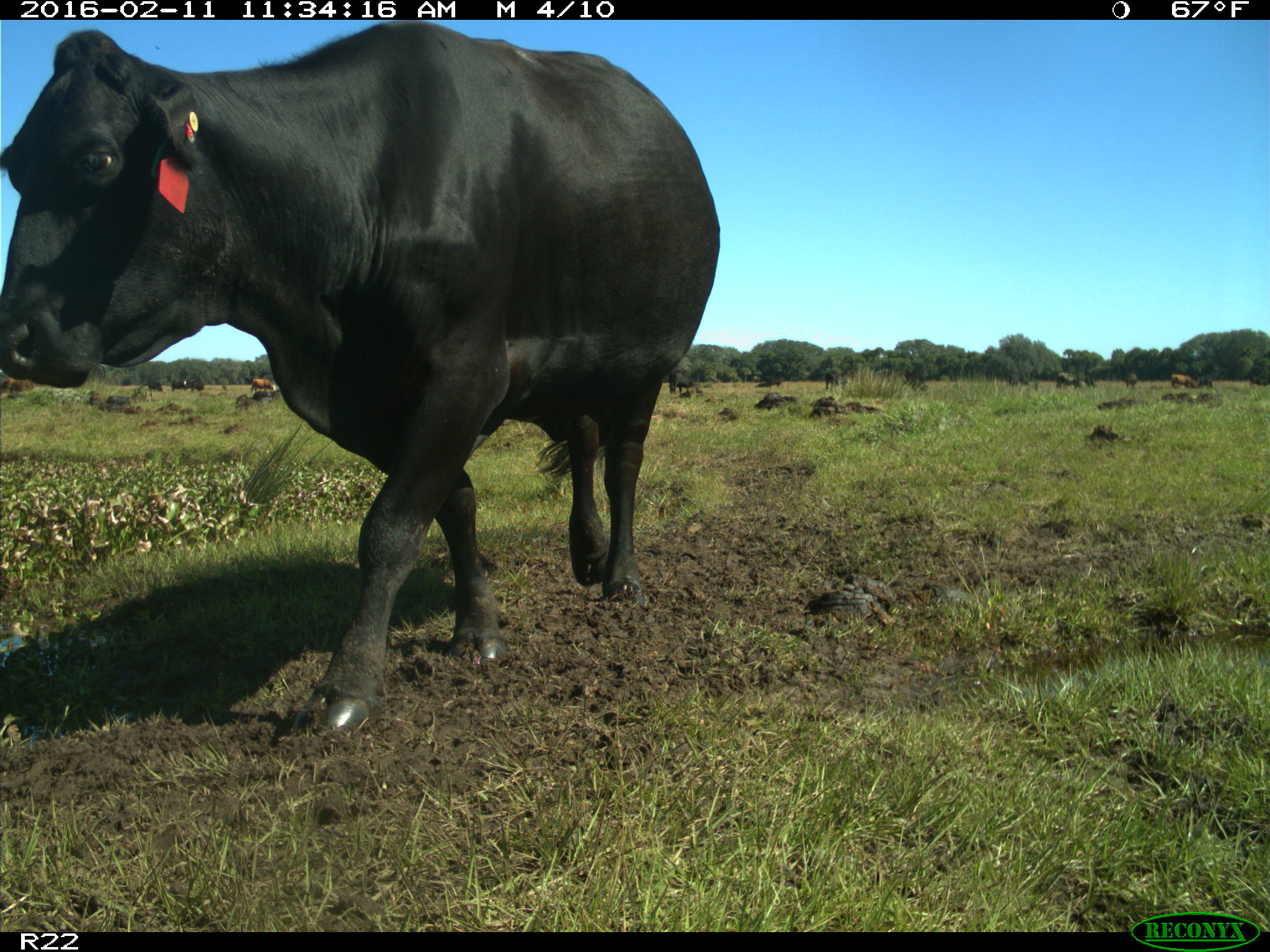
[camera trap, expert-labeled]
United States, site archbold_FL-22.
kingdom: Animalia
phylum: Chordata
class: Mammalia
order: Artiodactyla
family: Bovidae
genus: Bos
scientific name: Bos taurus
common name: domestic cow